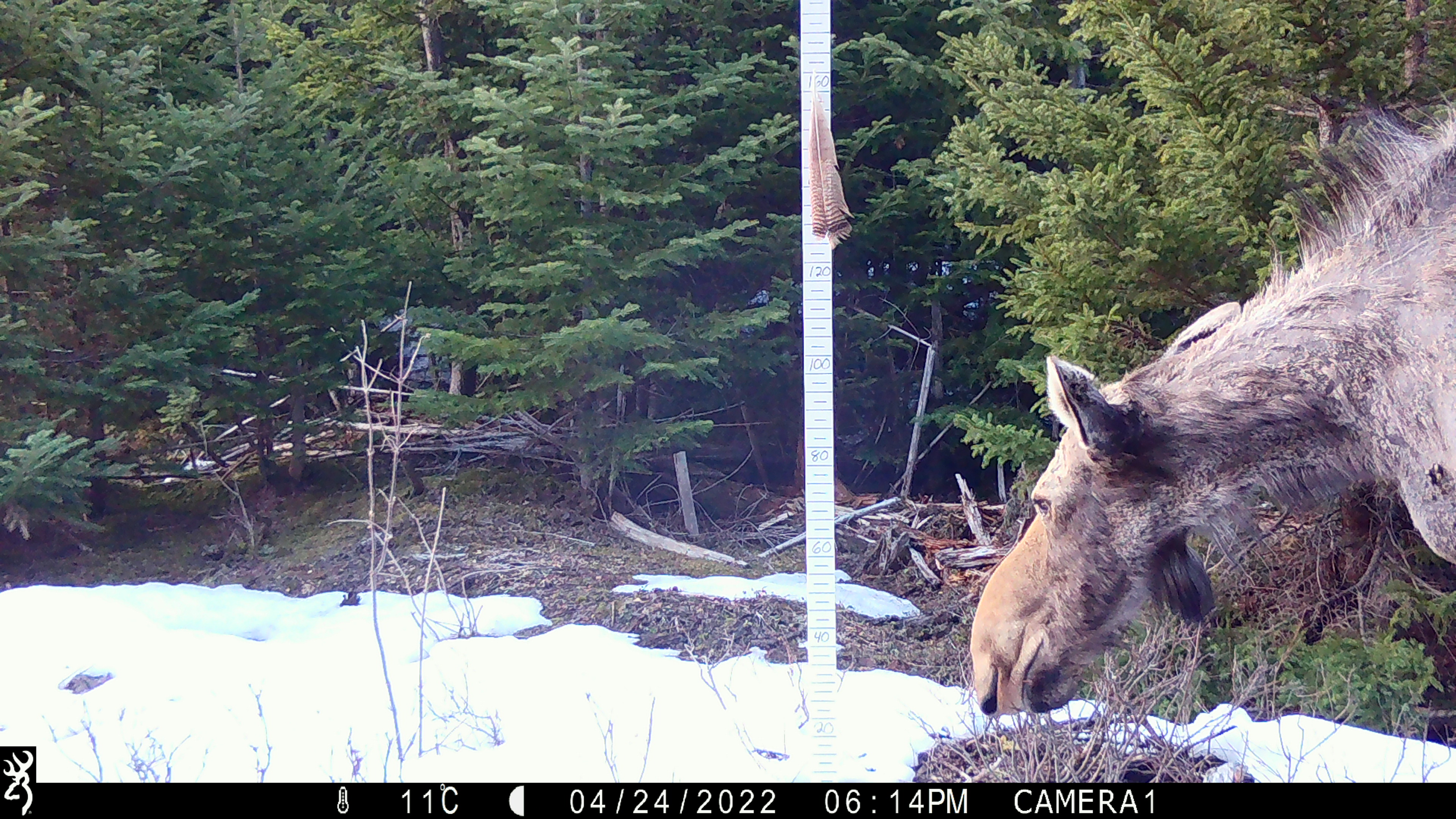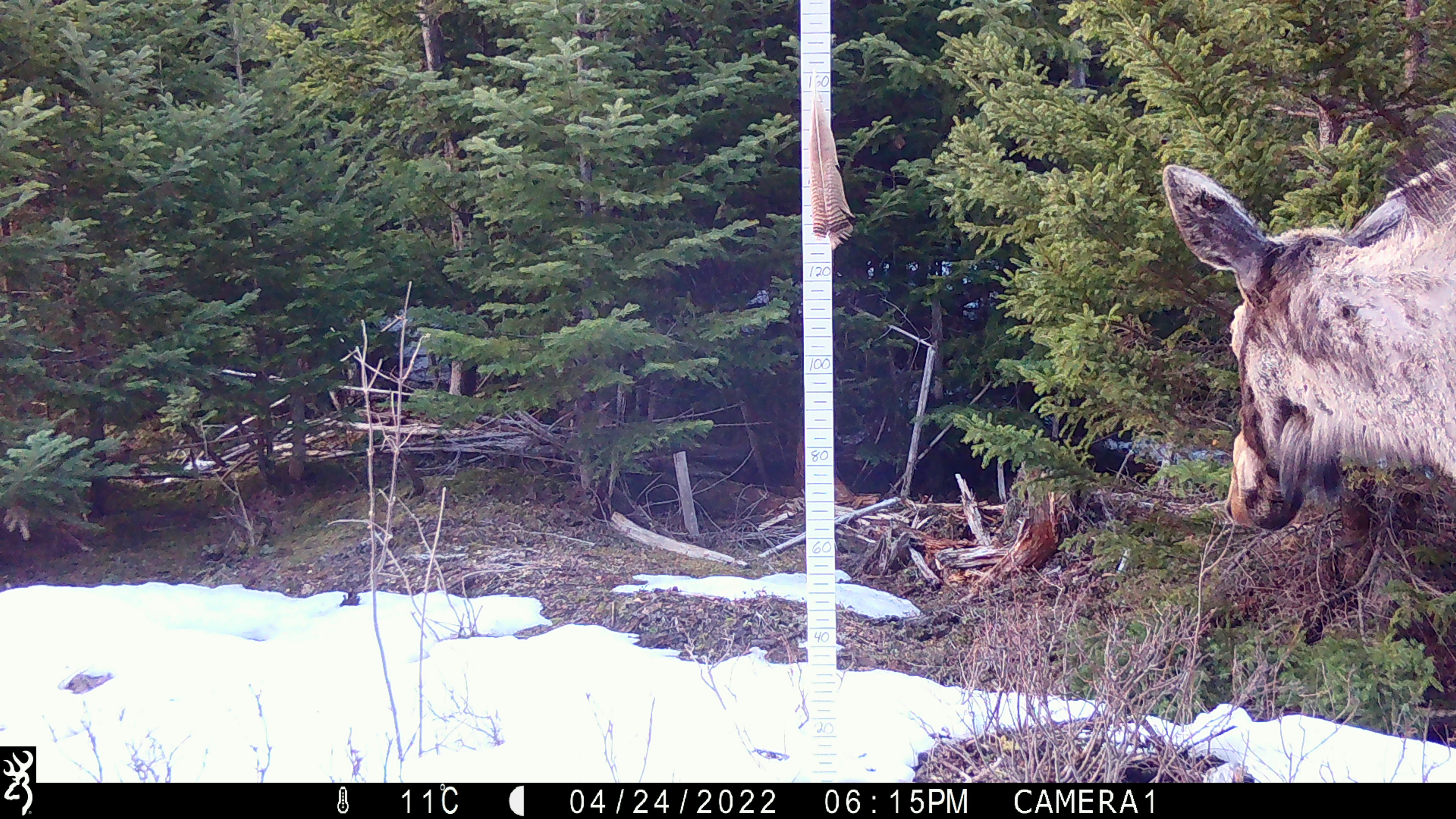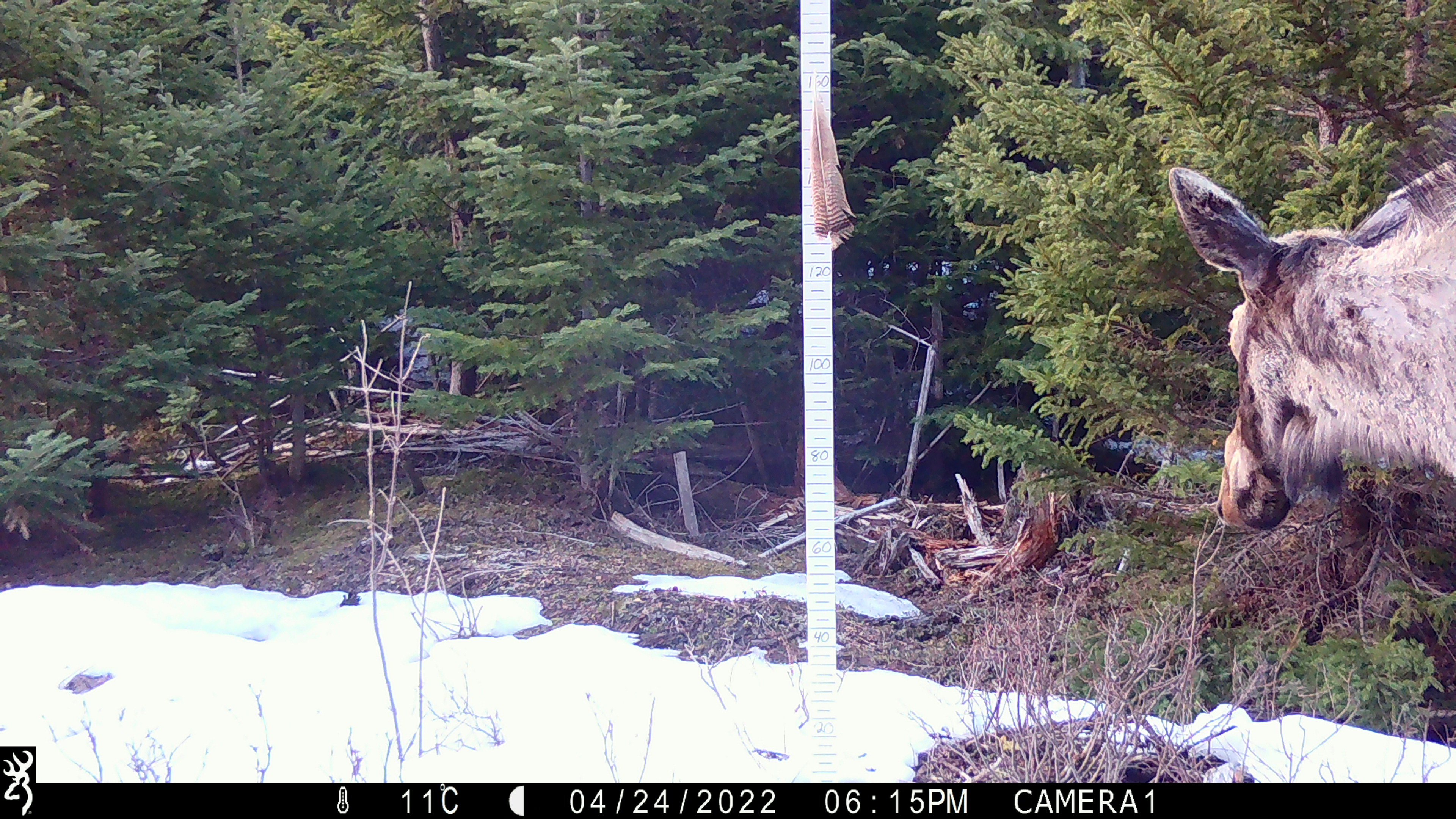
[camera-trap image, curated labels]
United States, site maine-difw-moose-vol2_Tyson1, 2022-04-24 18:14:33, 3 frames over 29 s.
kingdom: Animalia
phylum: Chordata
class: Mammalia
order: Artiodactyla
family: Cervidae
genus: Alces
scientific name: Alces alces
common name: moose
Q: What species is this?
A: Moose (Alces alces).